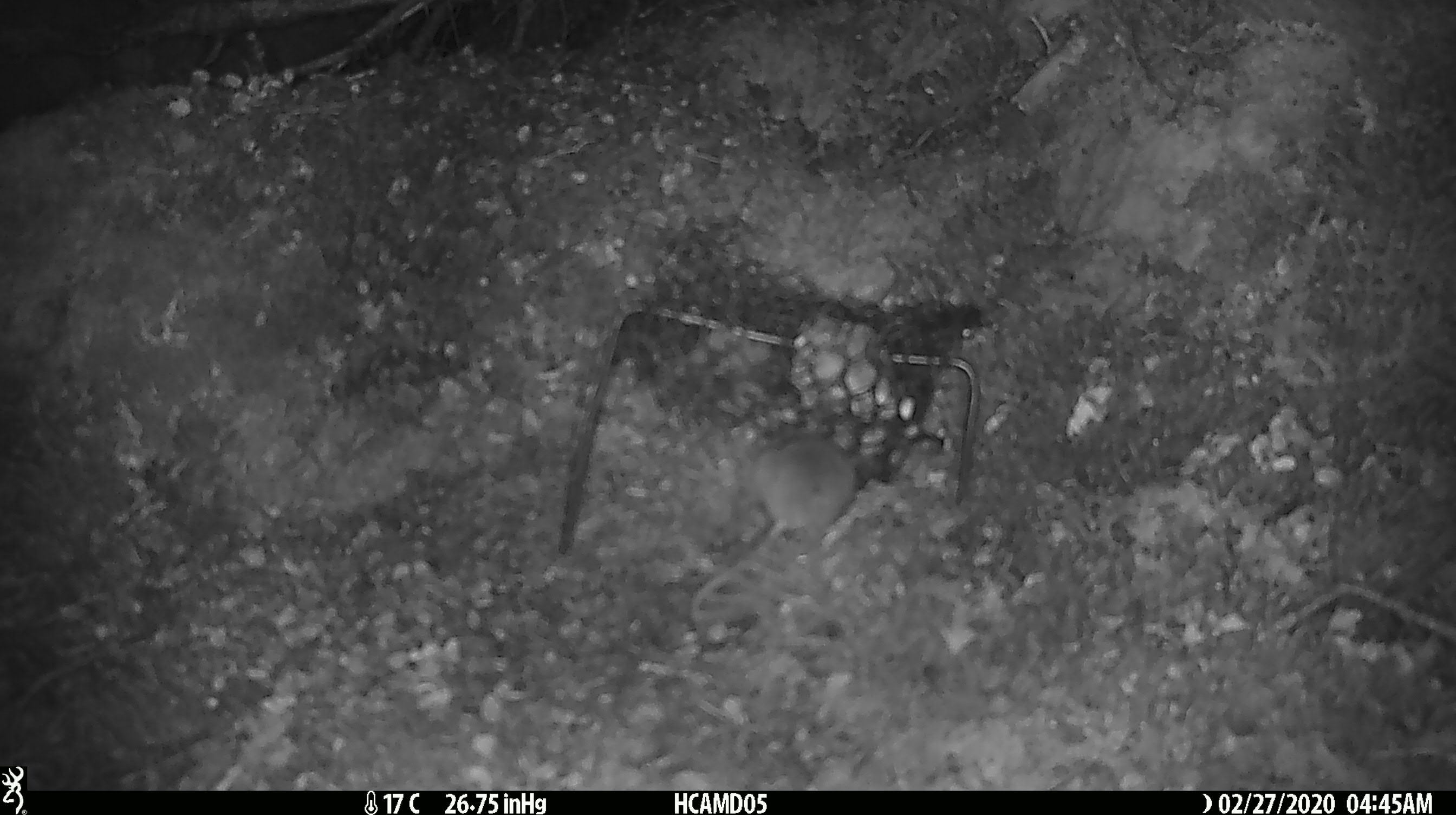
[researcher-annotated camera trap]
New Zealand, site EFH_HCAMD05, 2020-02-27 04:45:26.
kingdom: Animalia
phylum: Chordata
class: Mammalia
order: Rodentia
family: Muridae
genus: Mus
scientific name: Mus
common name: mouse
Mouse (Mus).